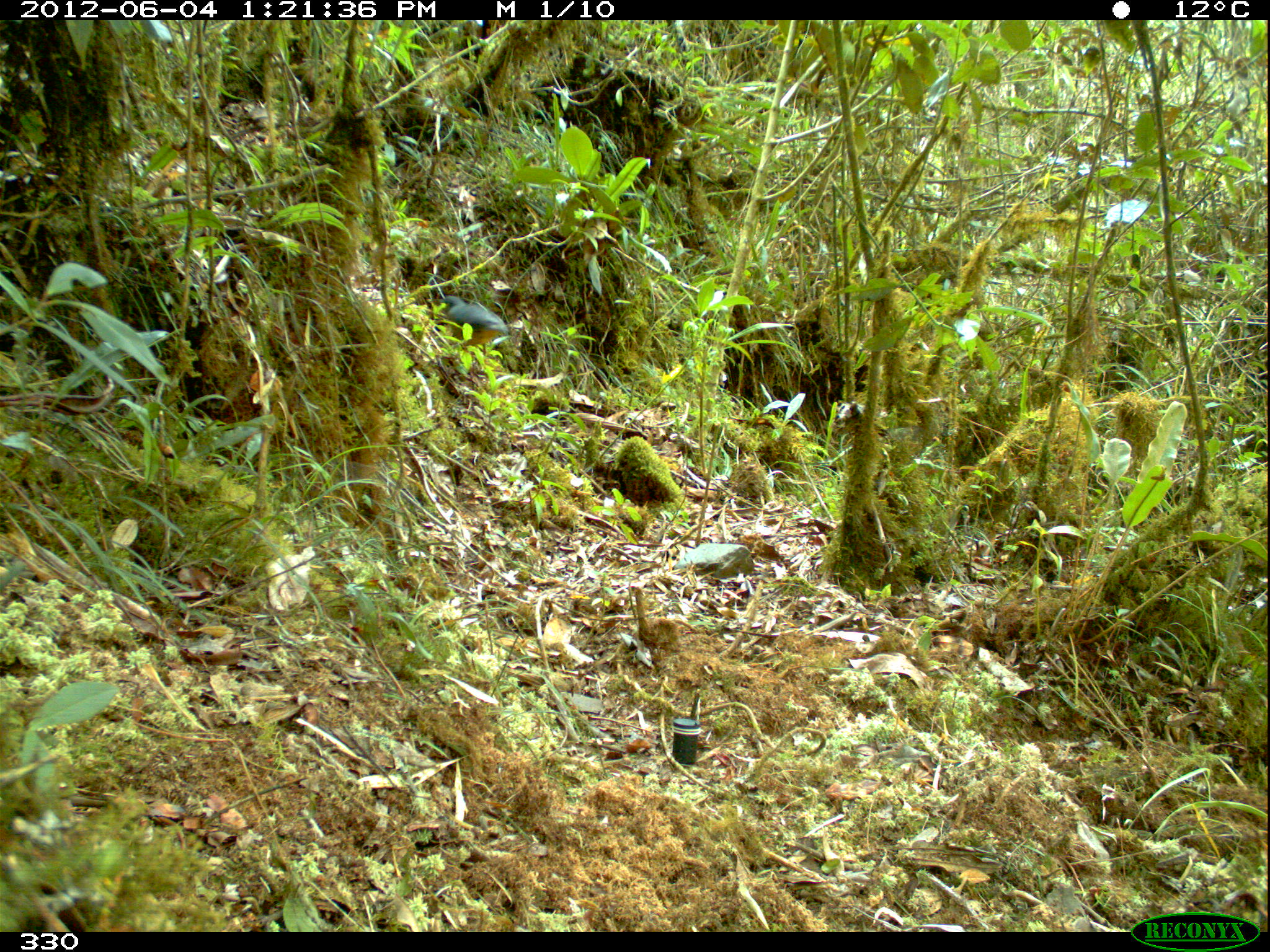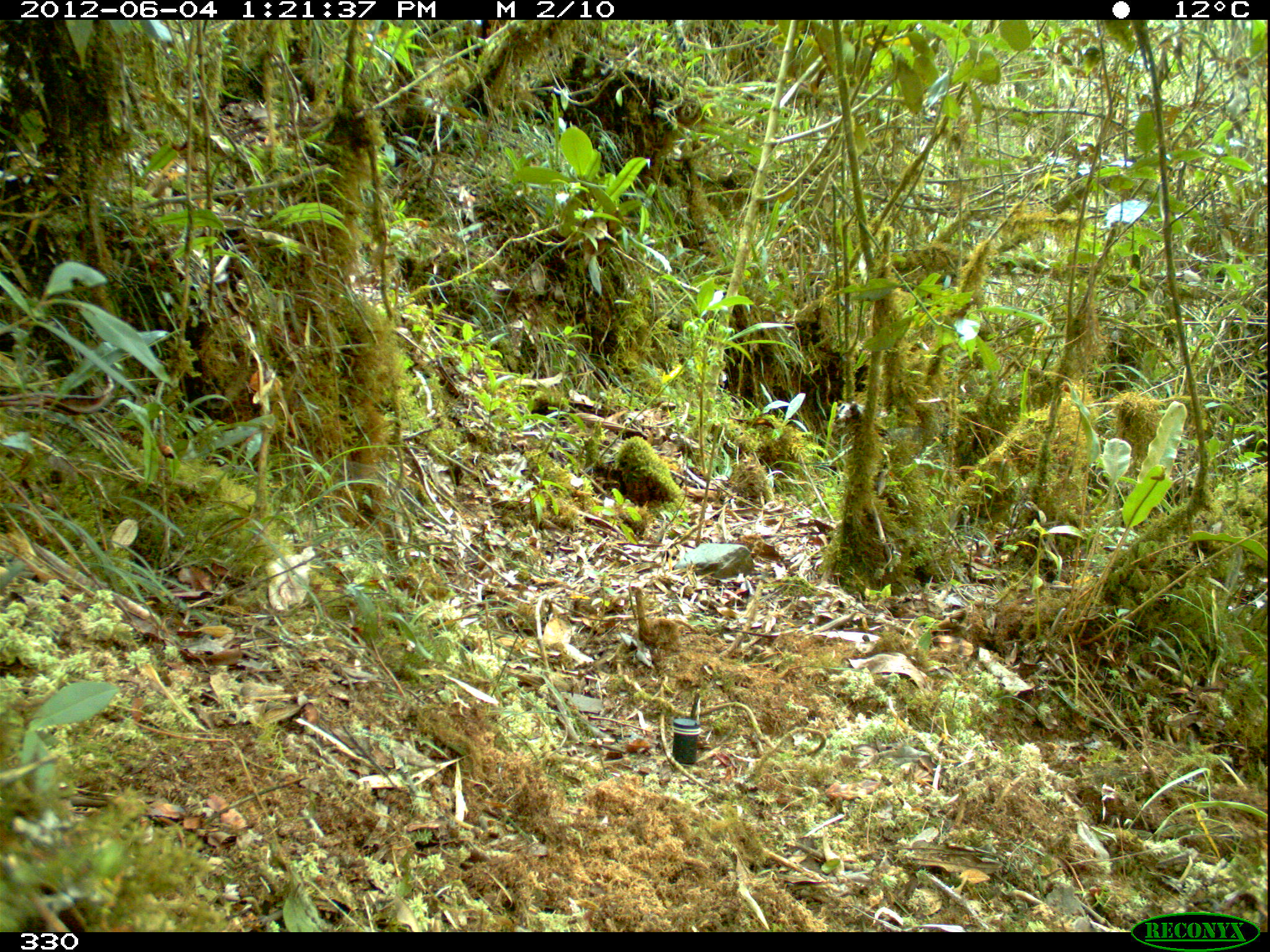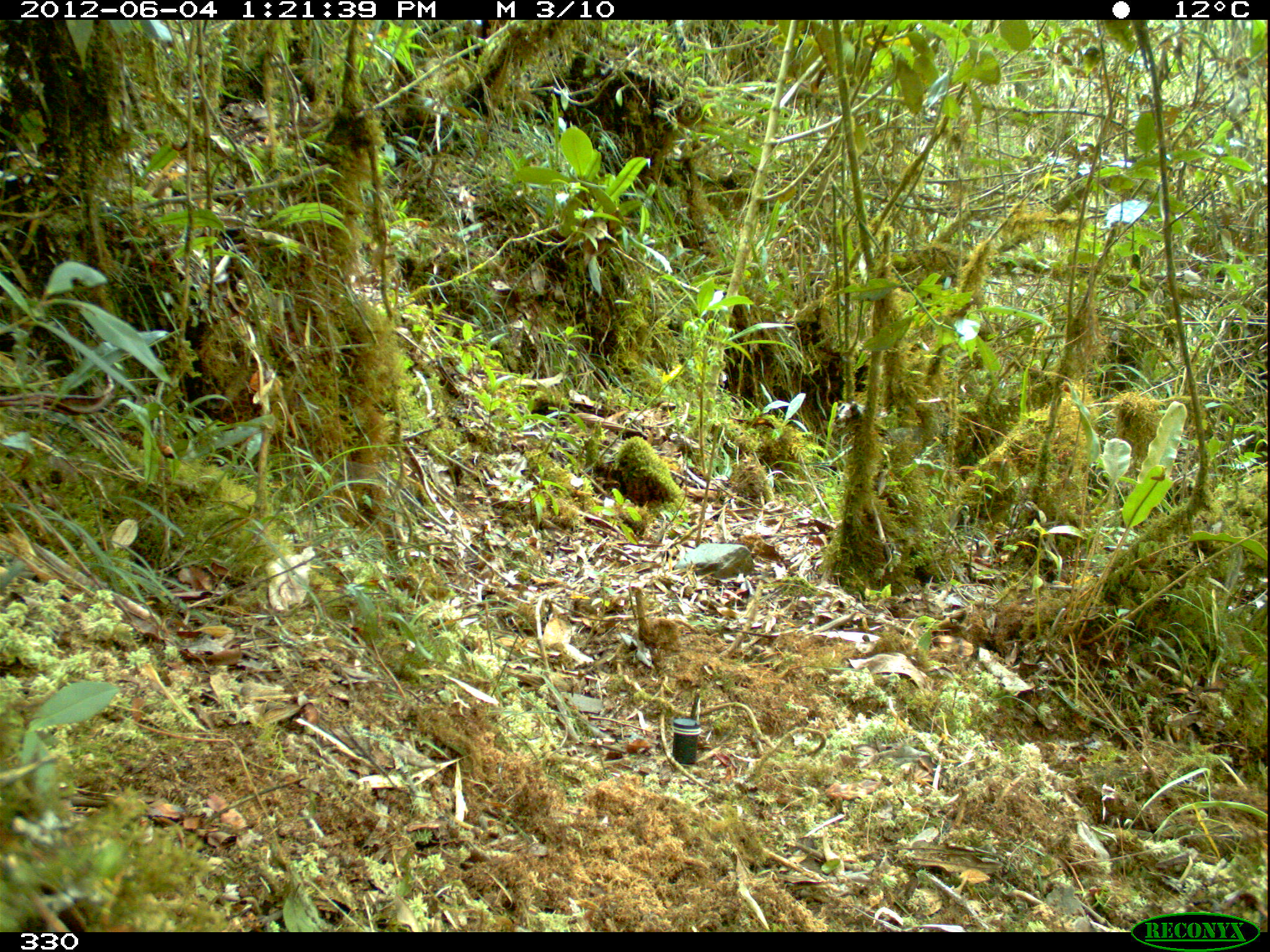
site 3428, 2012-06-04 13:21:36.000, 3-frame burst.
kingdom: Animalia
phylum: Chordata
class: Aves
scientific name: Aves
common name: bird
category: unknown bird